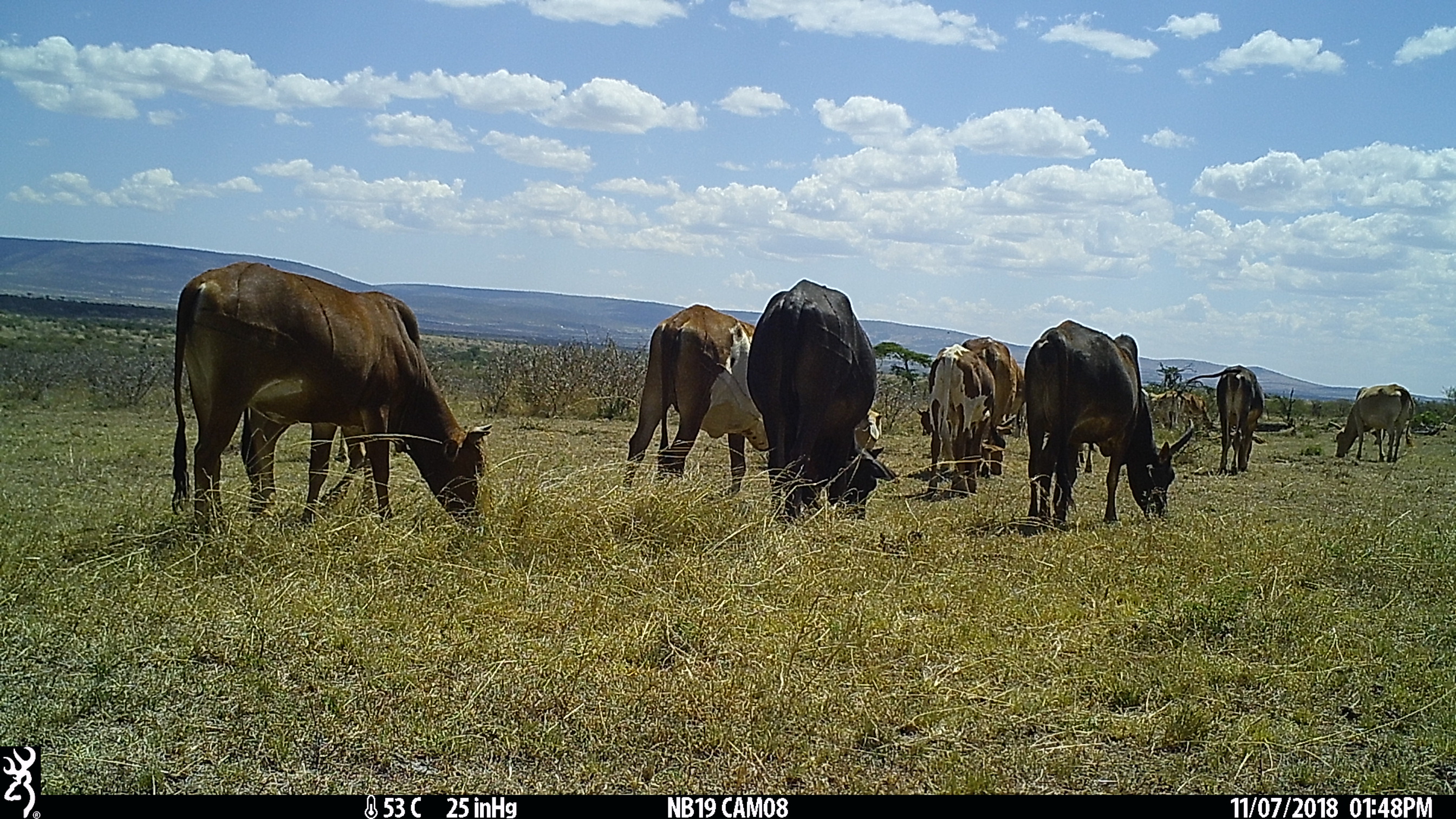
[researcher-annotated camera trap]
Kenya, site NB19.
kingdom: Animalia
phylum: Chordata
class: Mammalia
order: Artiodactyla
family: Bovidae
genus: Bos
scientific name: Bos taurus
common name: cattle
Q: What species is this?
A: Cattle (Bos taurus).